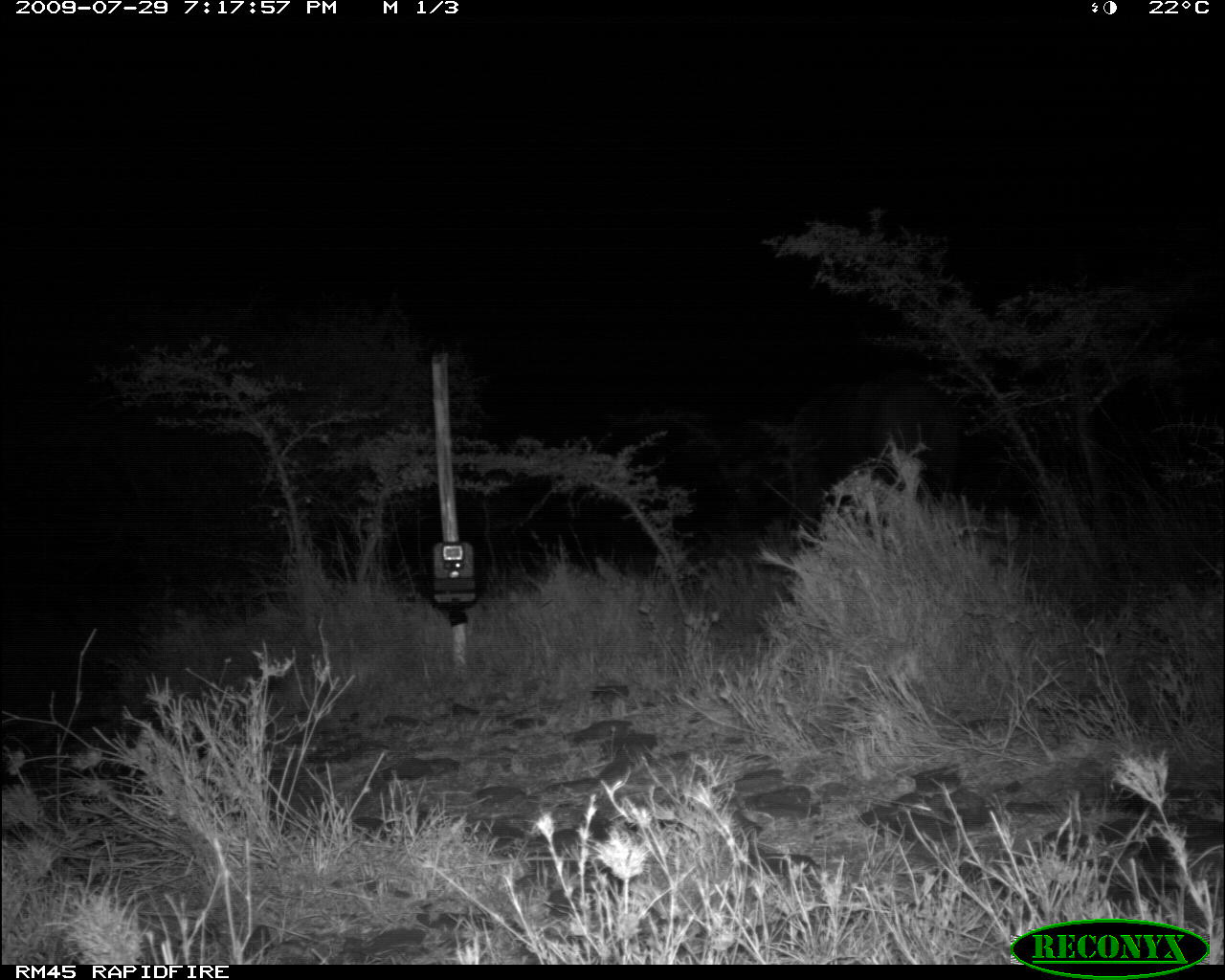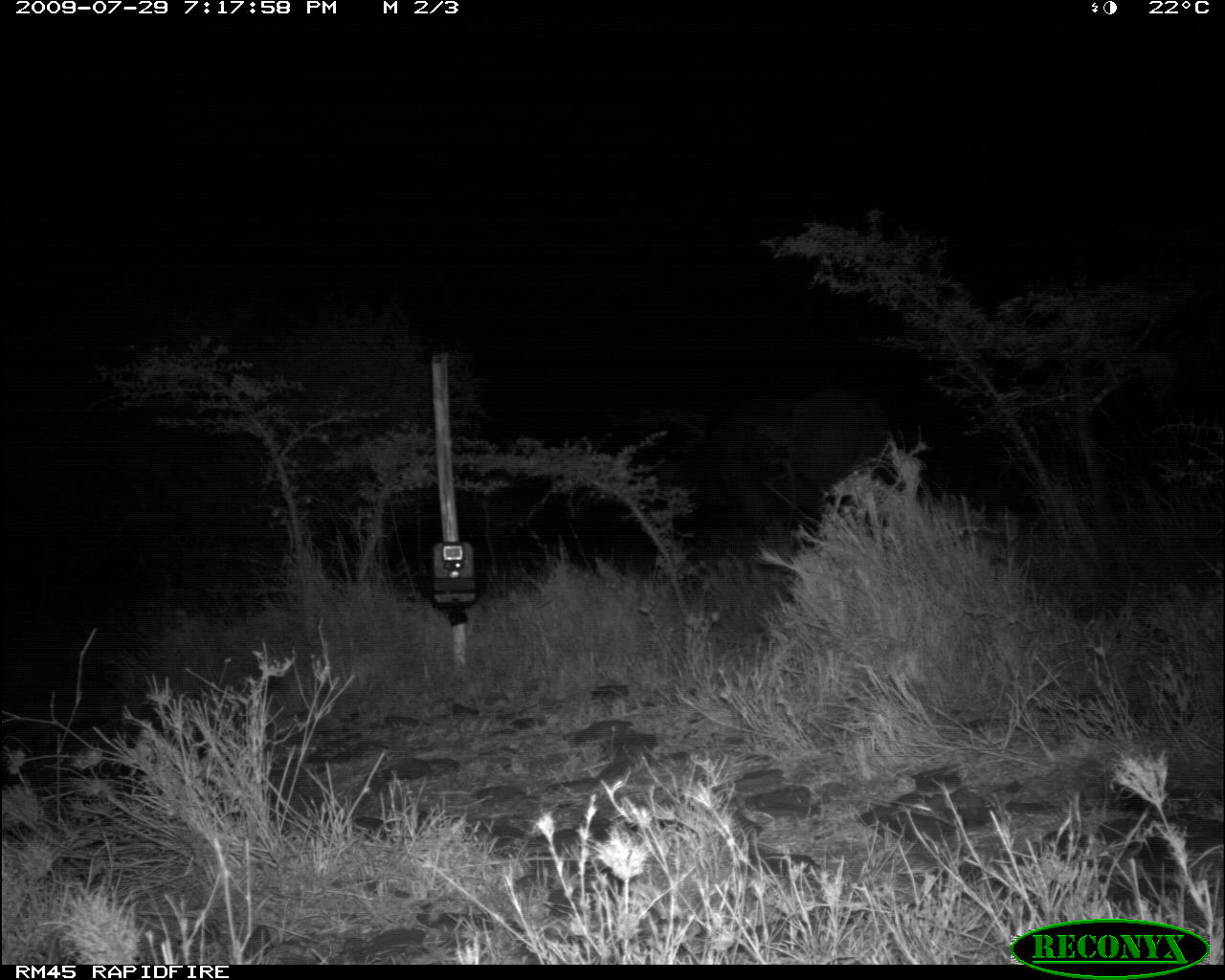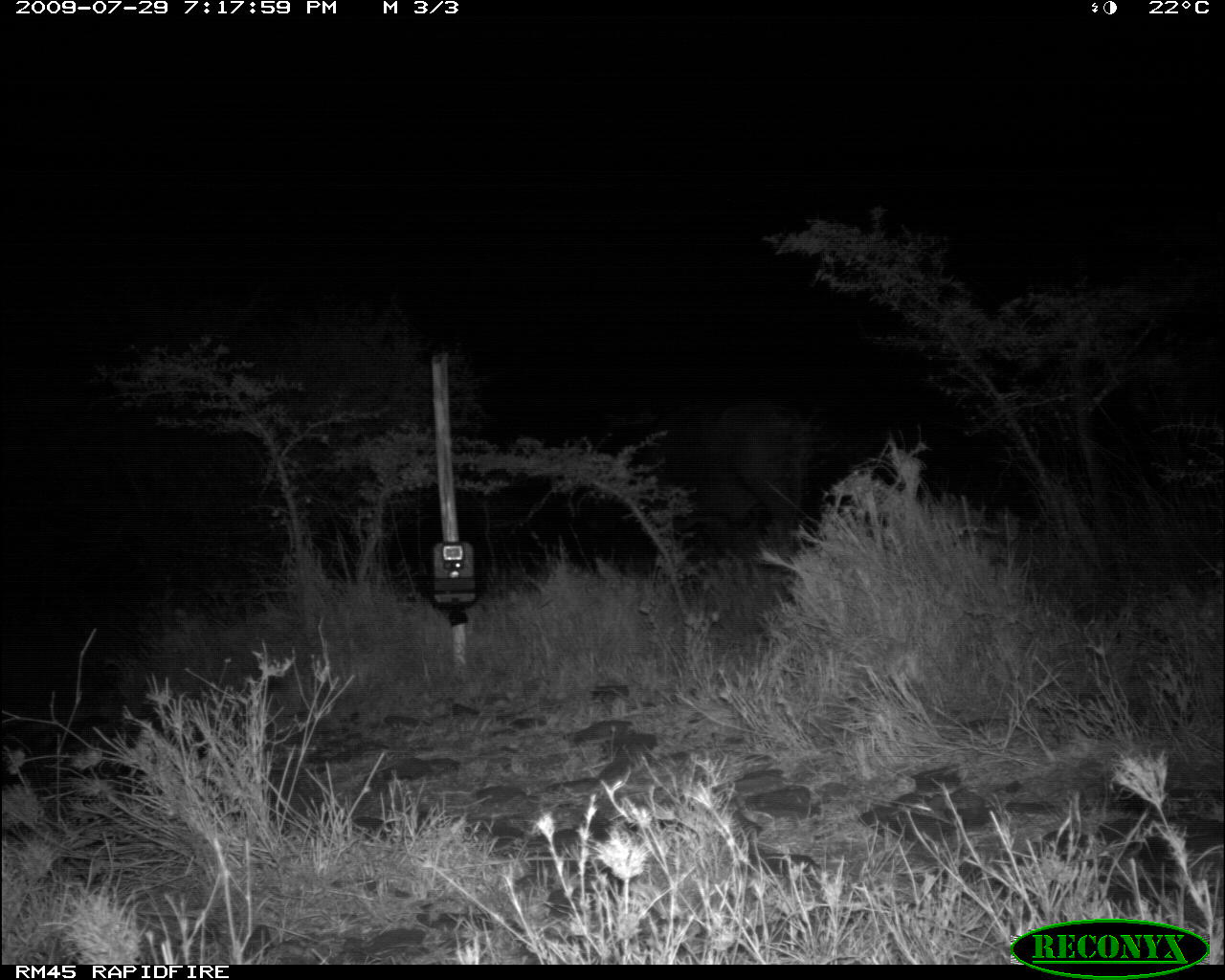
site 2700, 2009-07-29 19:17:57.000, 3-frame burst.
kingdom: Animalia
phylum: Chordata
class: Mammalia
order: Artiodactyla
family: Bovidae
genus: Syncerus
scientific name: Syncerus caffer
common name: african buffalo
Syncerus caffer (african buffalo), count 1.